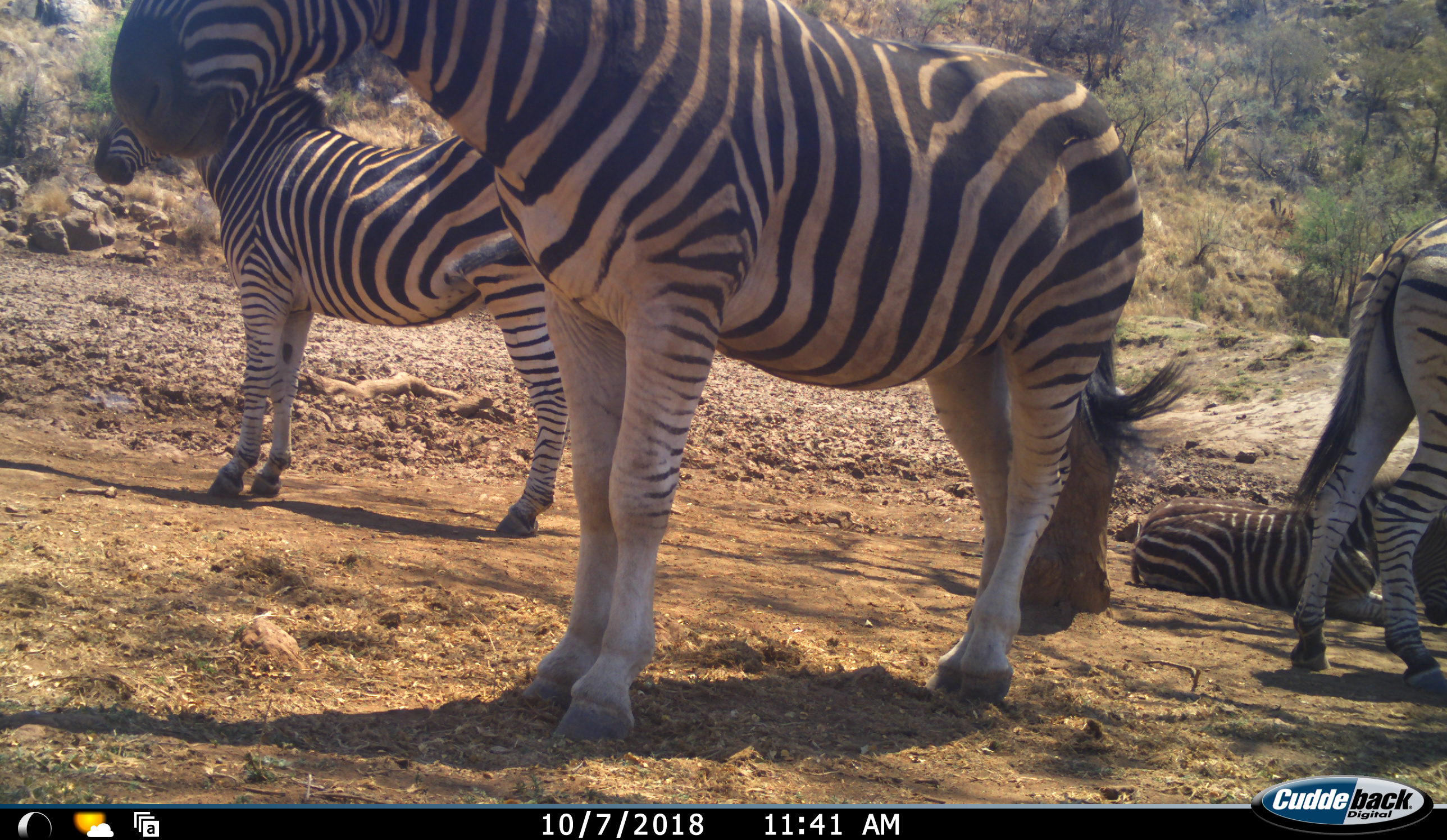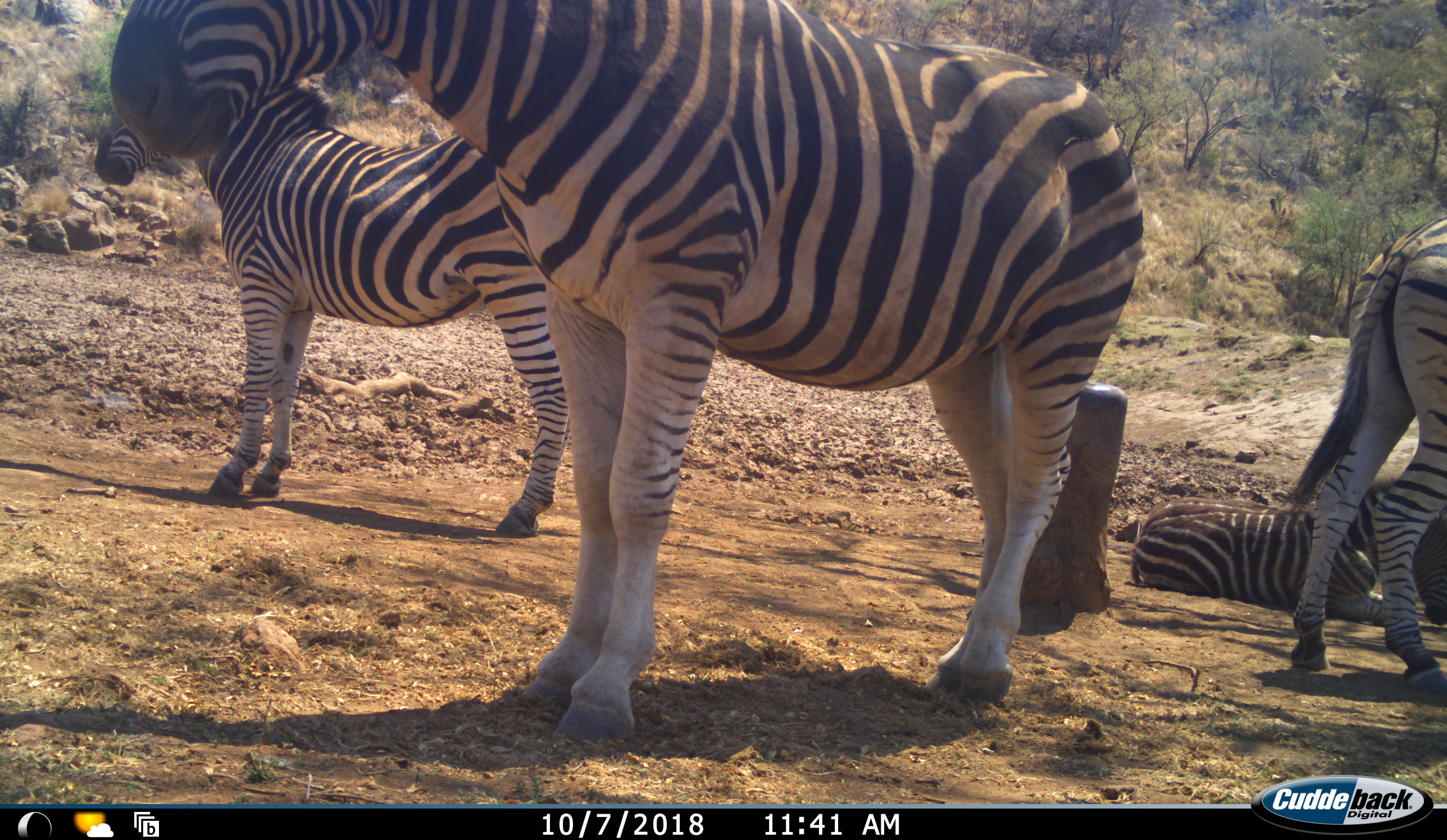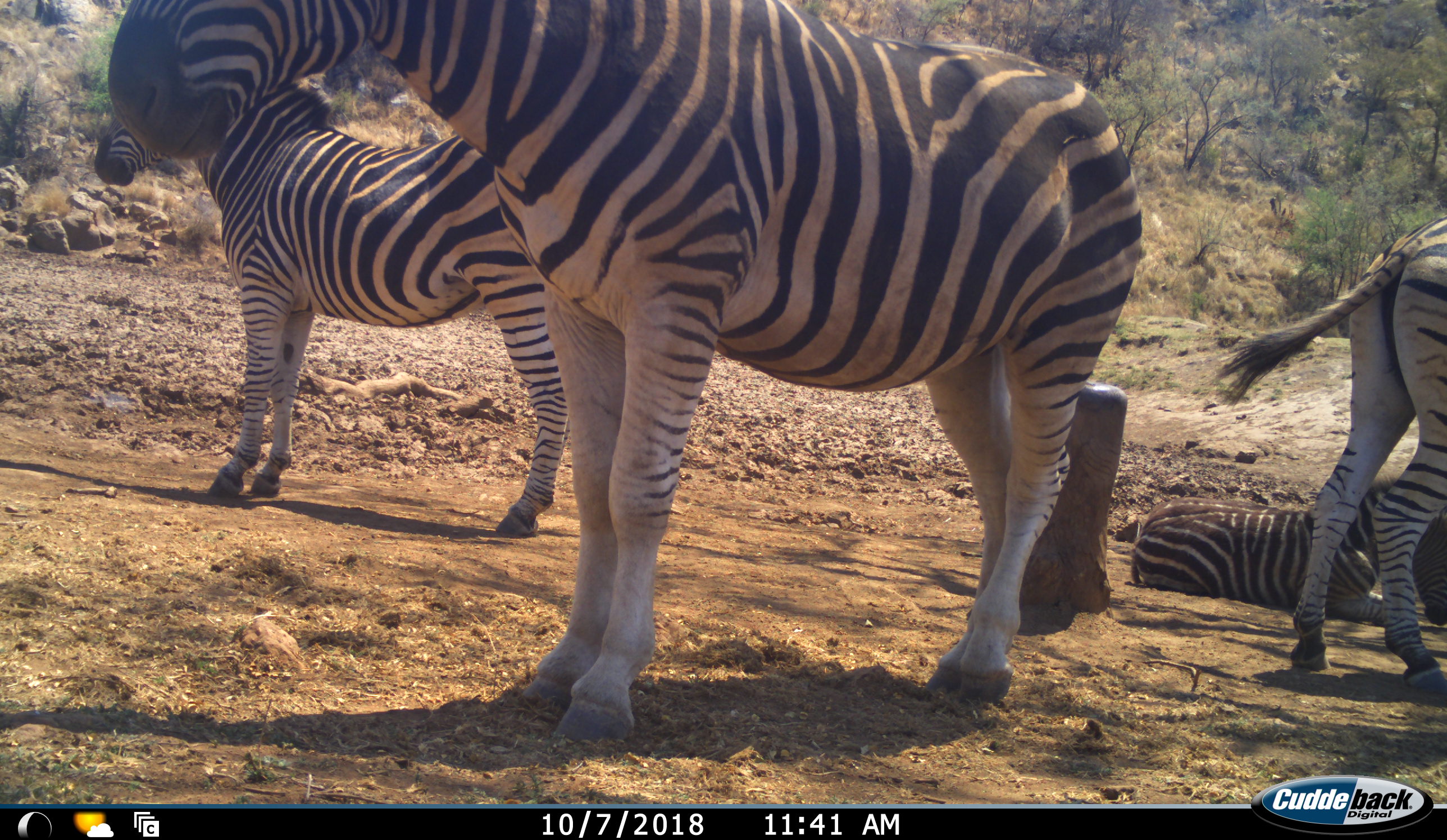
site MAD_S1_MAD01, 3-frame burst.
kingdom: Animalia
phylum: Chordata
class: Mammalia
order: Perissodactyla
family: Equidae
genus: Equus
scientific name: Equus quagga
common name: plains zebra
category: zebraplains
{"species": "zebraplains (plains zebra) (Equus quagga)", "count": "4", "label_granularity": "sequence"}